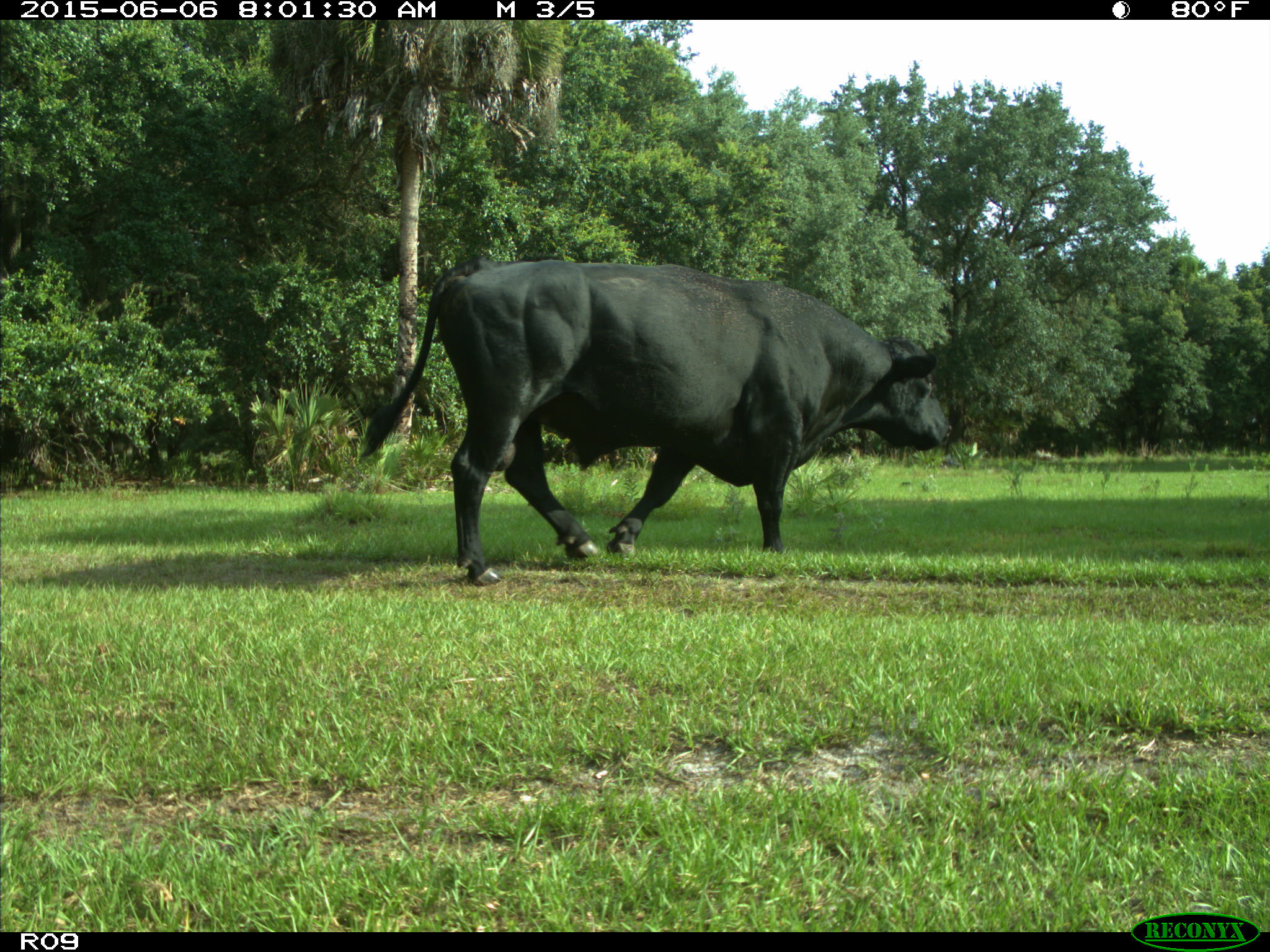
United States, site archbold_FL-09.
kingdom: Animalia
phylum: Chordata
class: Mammalia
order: Artiodactyla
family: Bovidae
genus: Bos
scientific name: Bos taurus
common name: domestic cow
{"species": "Bos taurus (domestic cow)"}